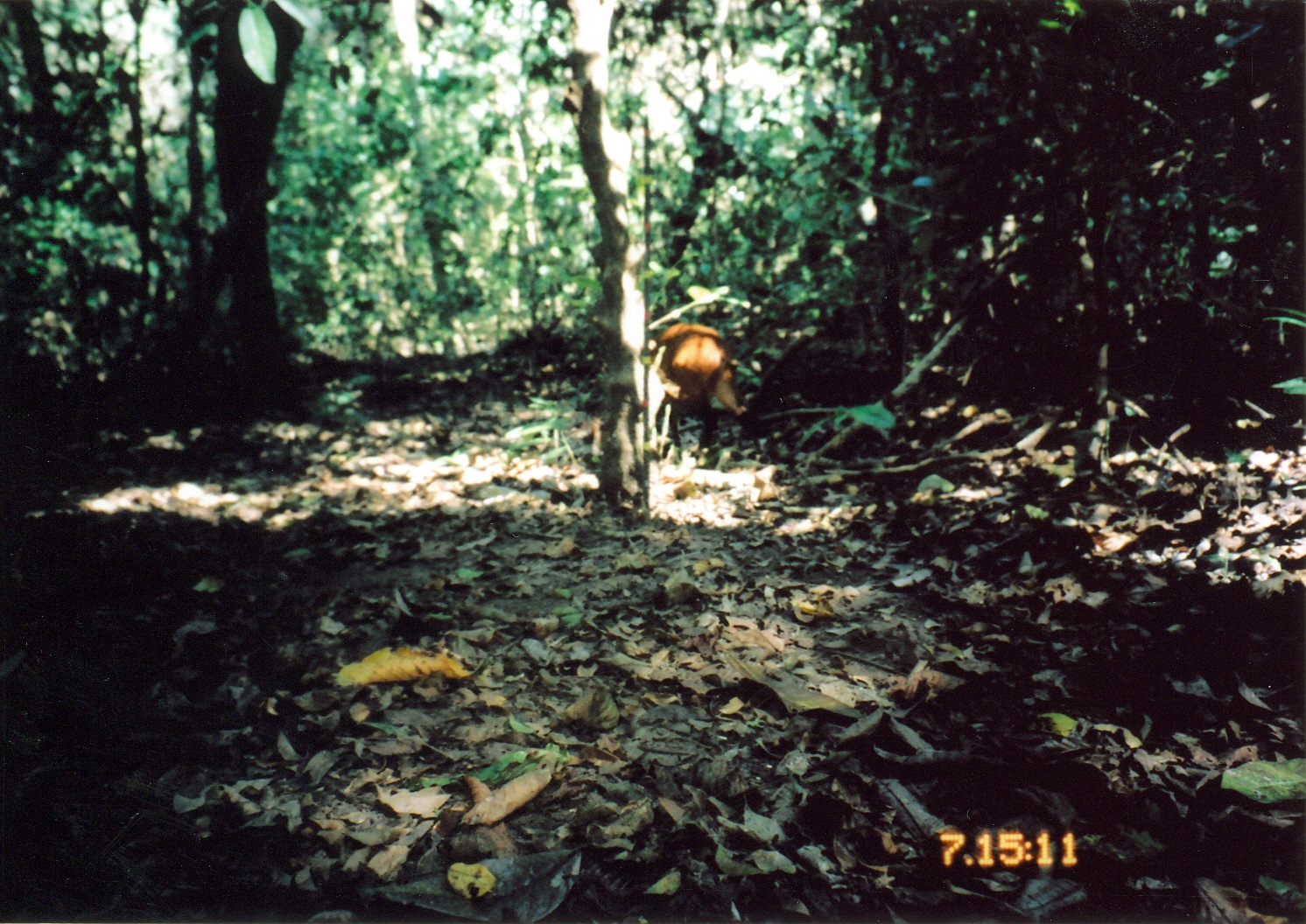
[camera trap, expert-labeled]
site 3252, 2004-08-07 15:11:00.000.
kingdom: Animalia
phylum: Chordata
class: Mammalia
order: Artiodactyla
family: Bovidae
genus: Cephalophus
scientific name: Cephalophus harveyi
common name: harvey's duiker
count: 1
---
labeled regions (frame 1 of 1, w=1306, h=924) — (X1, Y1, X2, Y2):
cephalophus harveyi: (639, 317, 765, 460)